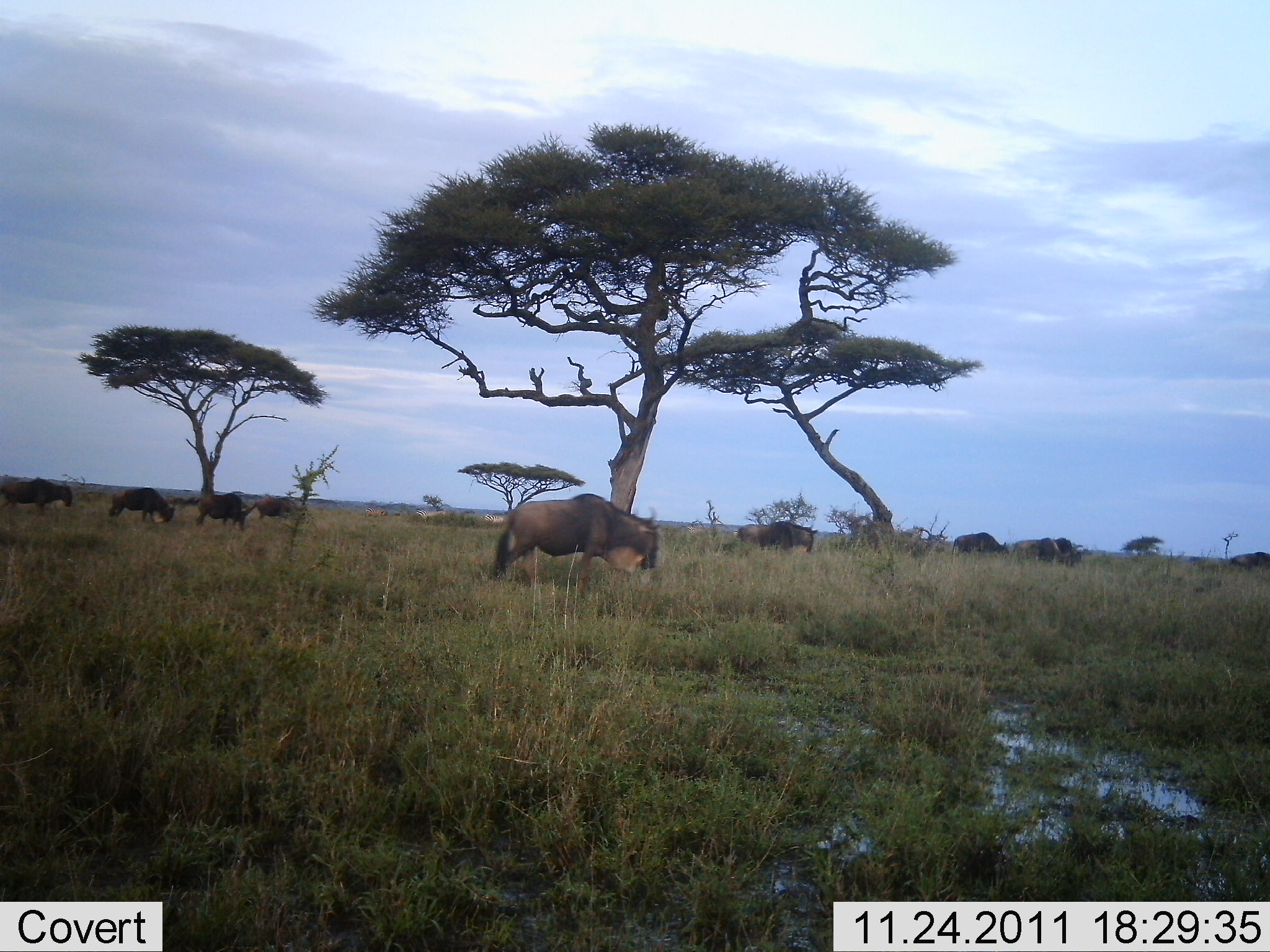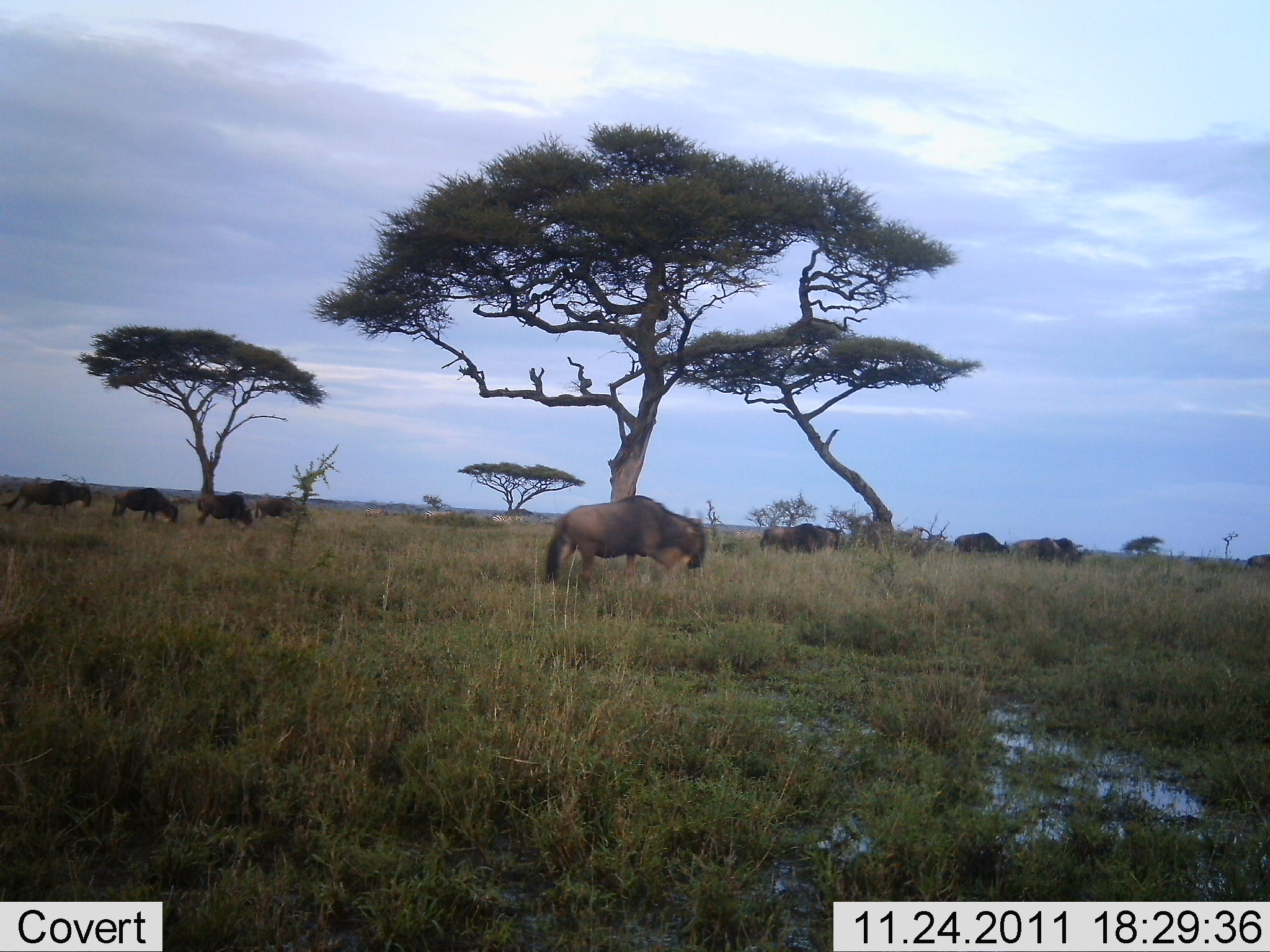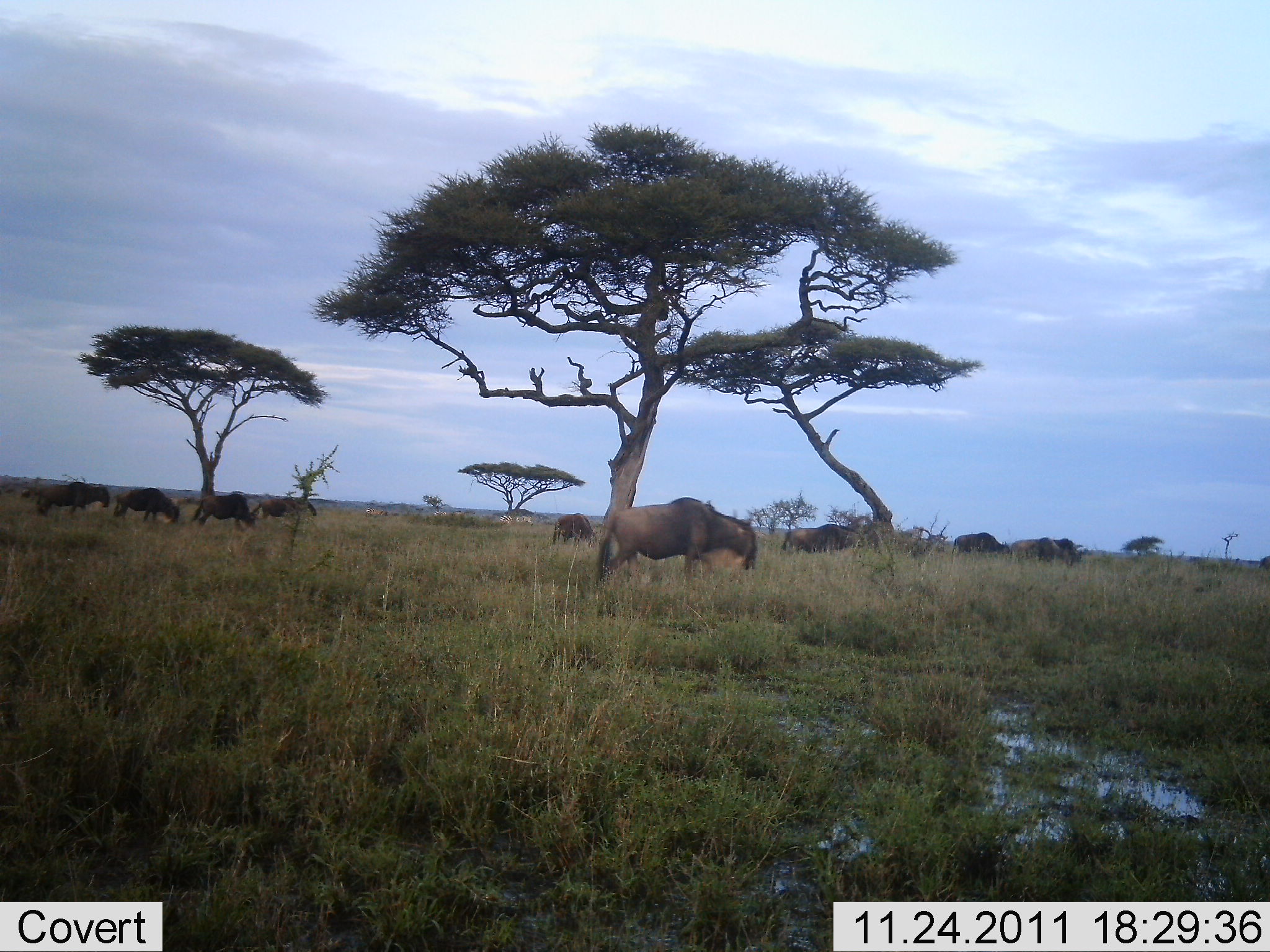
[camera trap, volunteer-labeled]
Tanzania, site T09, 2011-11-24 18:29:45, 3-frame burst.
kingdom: Animalia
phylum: Chordata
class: Mammalia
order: Artiodactyla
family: Bovidae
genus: Connochaetes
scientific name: Connochaetes taurinus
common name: blue wildebeest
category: wildebeest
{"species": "wildebeest (blue wildebeest) (Connochaetes taurinus)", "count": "11-50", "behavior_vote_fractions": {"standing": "15%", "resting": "0%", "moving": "100%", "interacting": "0%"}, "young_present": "0%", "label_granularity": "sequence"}